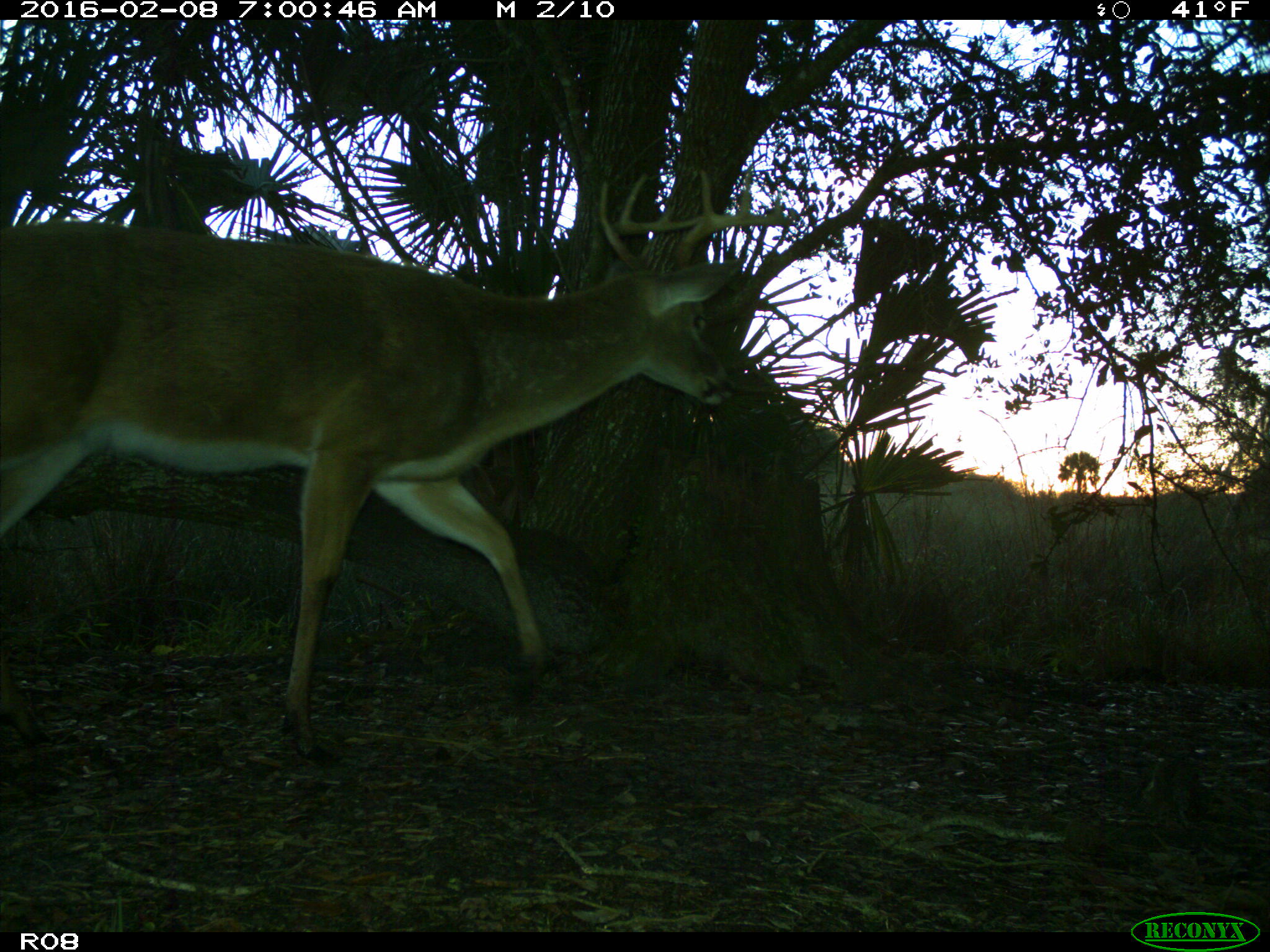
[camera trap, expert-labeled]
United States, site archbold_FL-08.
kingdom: Animalia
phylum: Chordata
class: Mammalia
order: Artiodactyla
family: Cervidae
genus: Odocoileus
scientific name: Odocoileus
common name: deer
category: unidentified deer